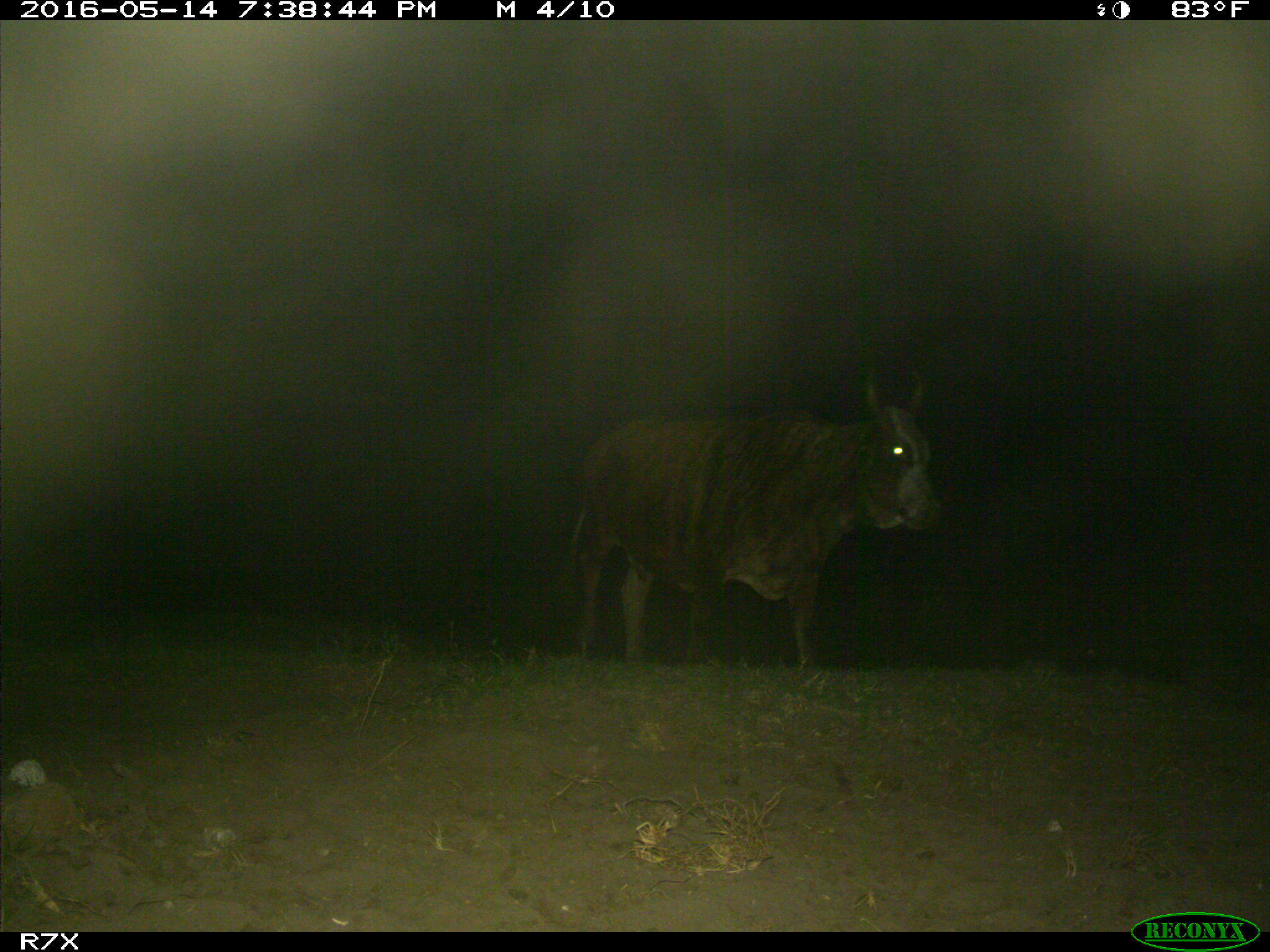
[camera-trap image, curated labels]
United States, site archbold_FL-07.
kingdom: Animalia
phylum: Chordata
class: Mammalia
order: Artiodactyla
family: Bovidae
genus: Bos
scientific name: Bos taurus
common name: domestic cow